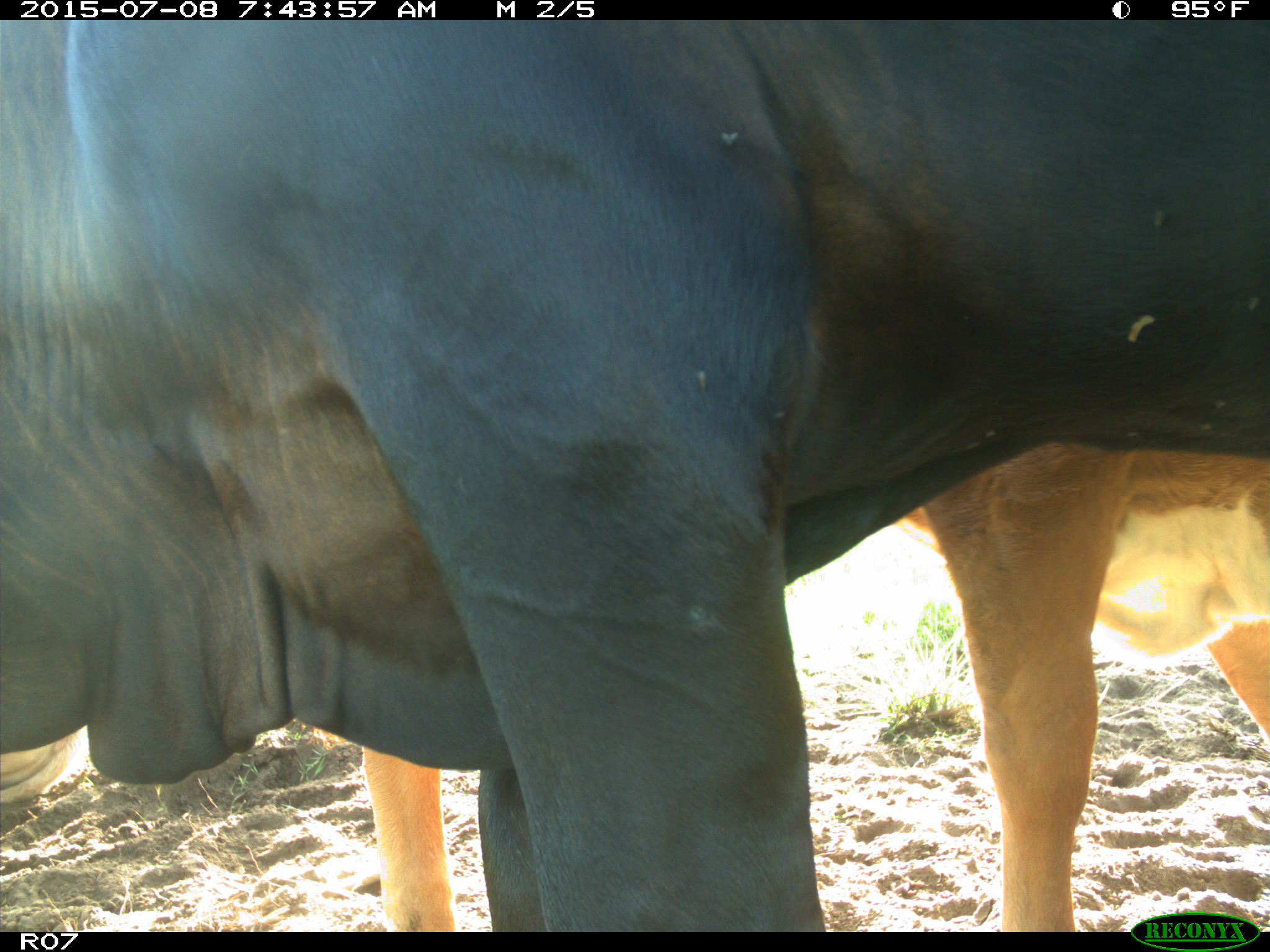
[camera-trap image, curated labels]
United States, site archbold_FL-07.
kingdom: Animalia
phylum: Chordata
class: Mammalia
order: Artiodactyla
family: Bovidae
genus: Bos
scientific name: Bos taurus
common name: domestic cow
Bos taurus (domestic cow).